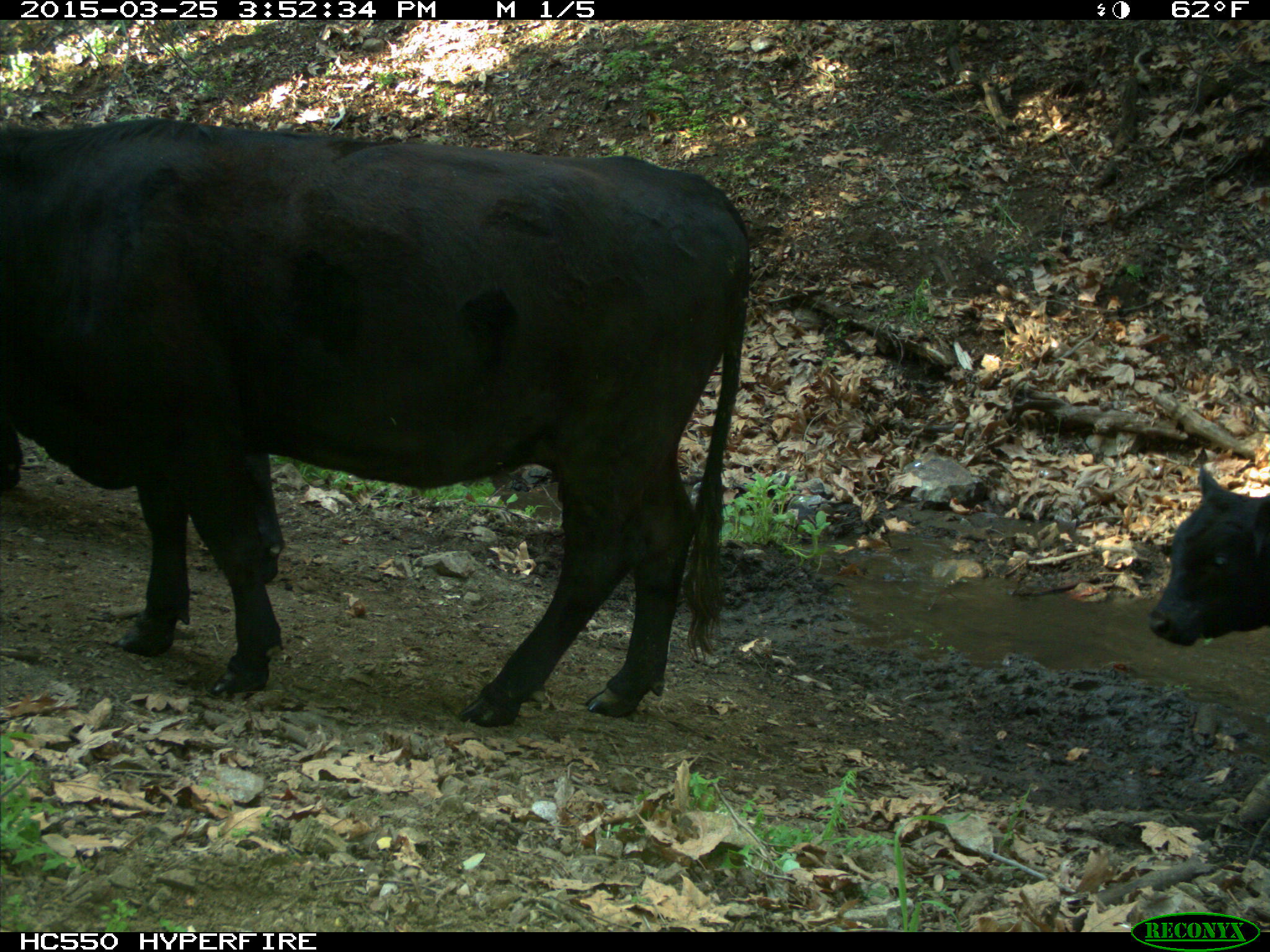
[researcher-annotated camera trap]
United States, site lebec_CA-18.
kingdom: Animalia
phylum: Chordata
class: Mammalia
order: Artiodactyla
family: Bovidae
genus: Bos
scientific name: Bos taurus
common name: domestic cow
Bos taurus (domestic cow).